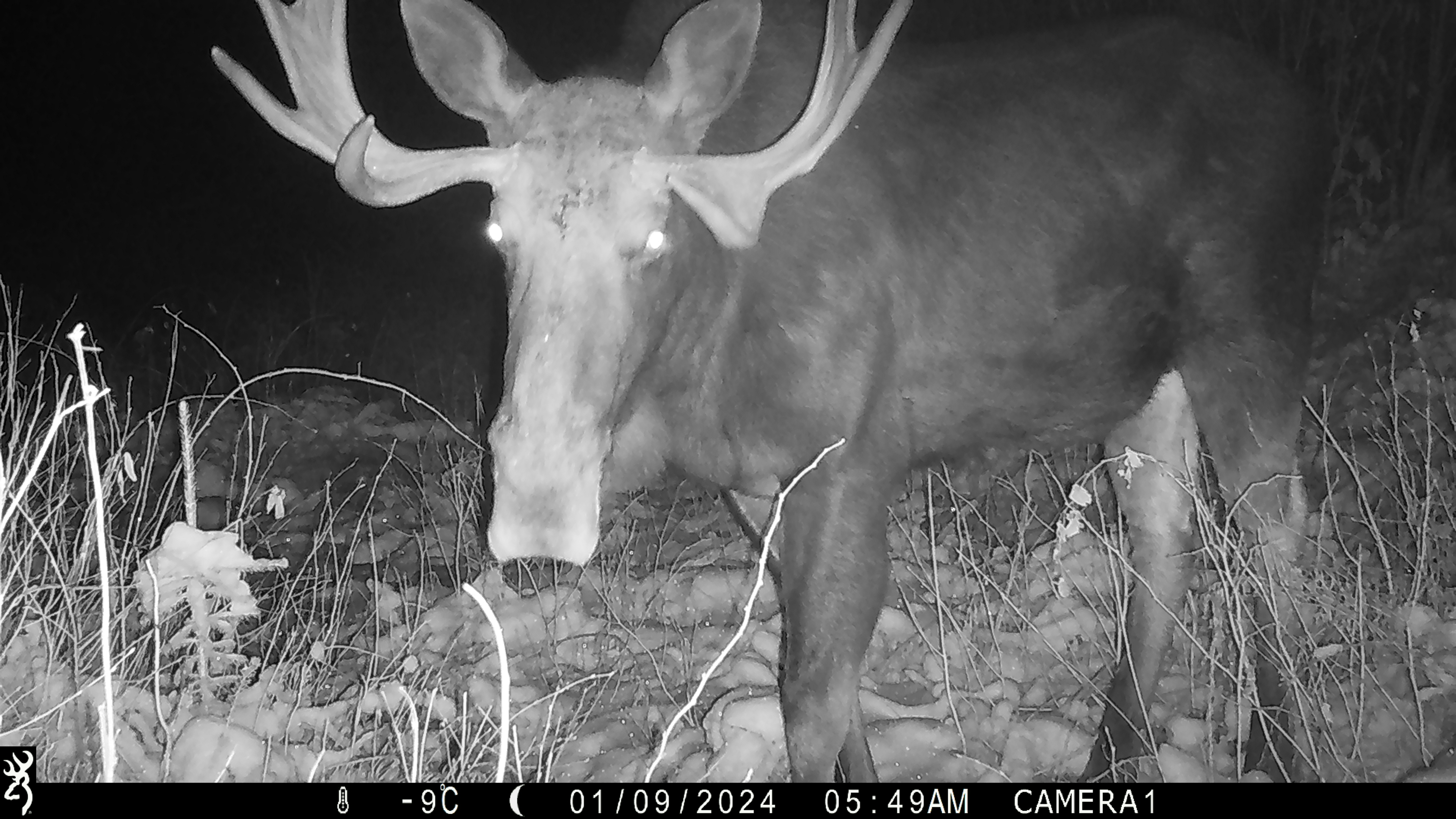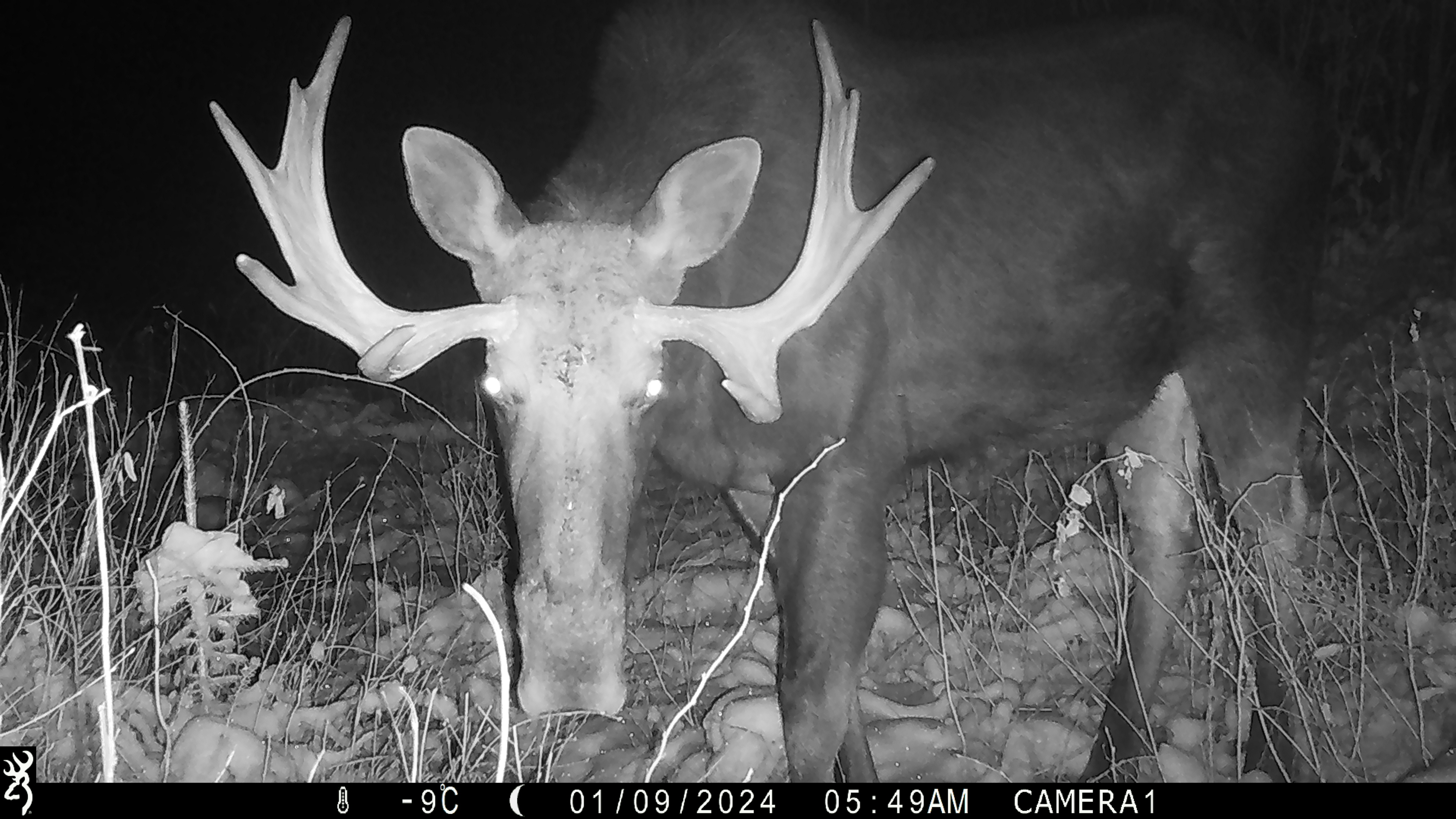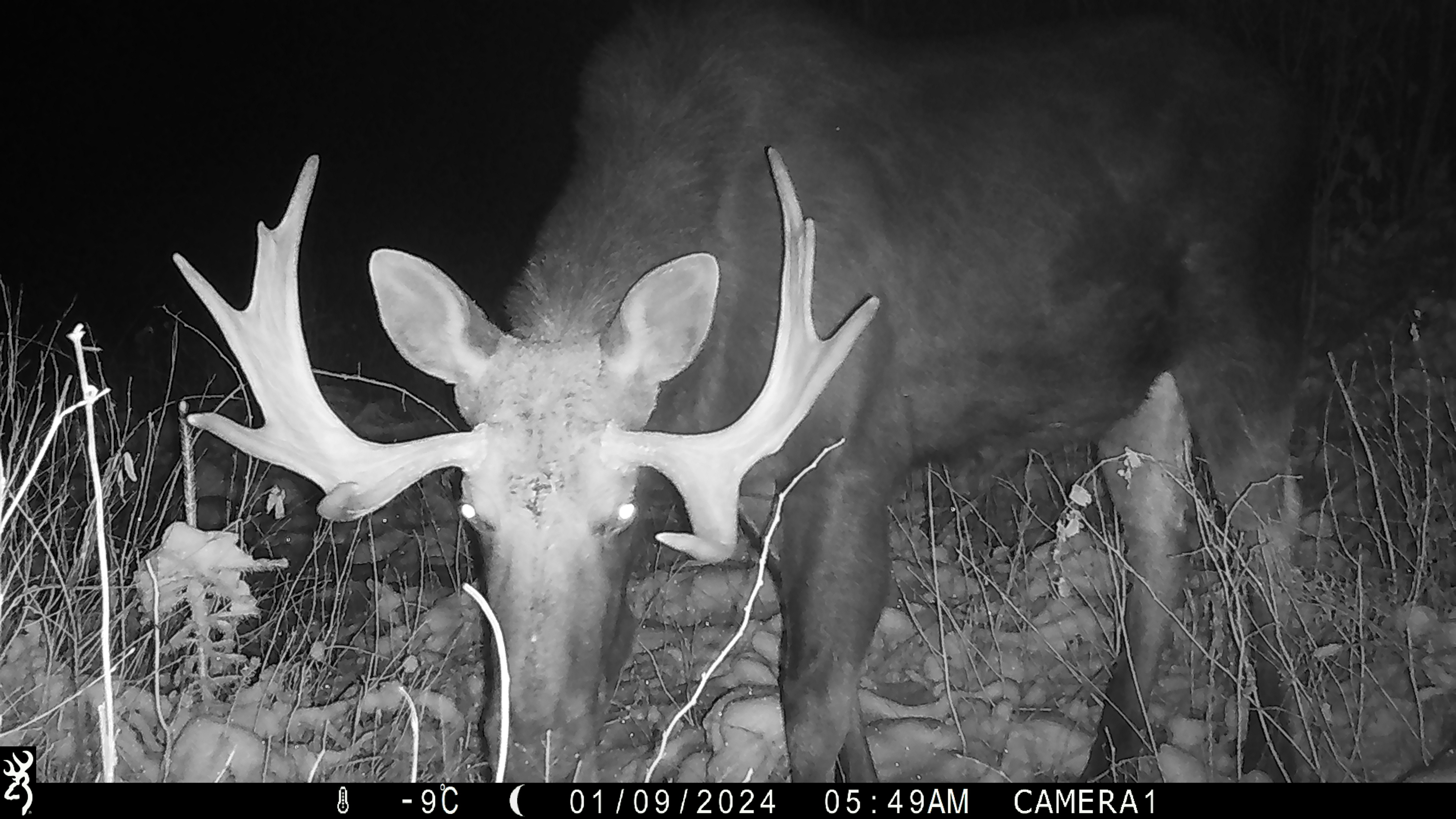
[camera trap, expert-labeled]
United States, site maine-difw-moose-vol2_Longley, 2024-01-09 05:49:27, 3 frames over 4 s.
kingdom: Animalia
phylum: Chordata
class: Mammalia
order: Artiodactyla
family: Cervidae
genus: Alces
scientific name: Alces alces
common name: moose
Moose (Alces alces).